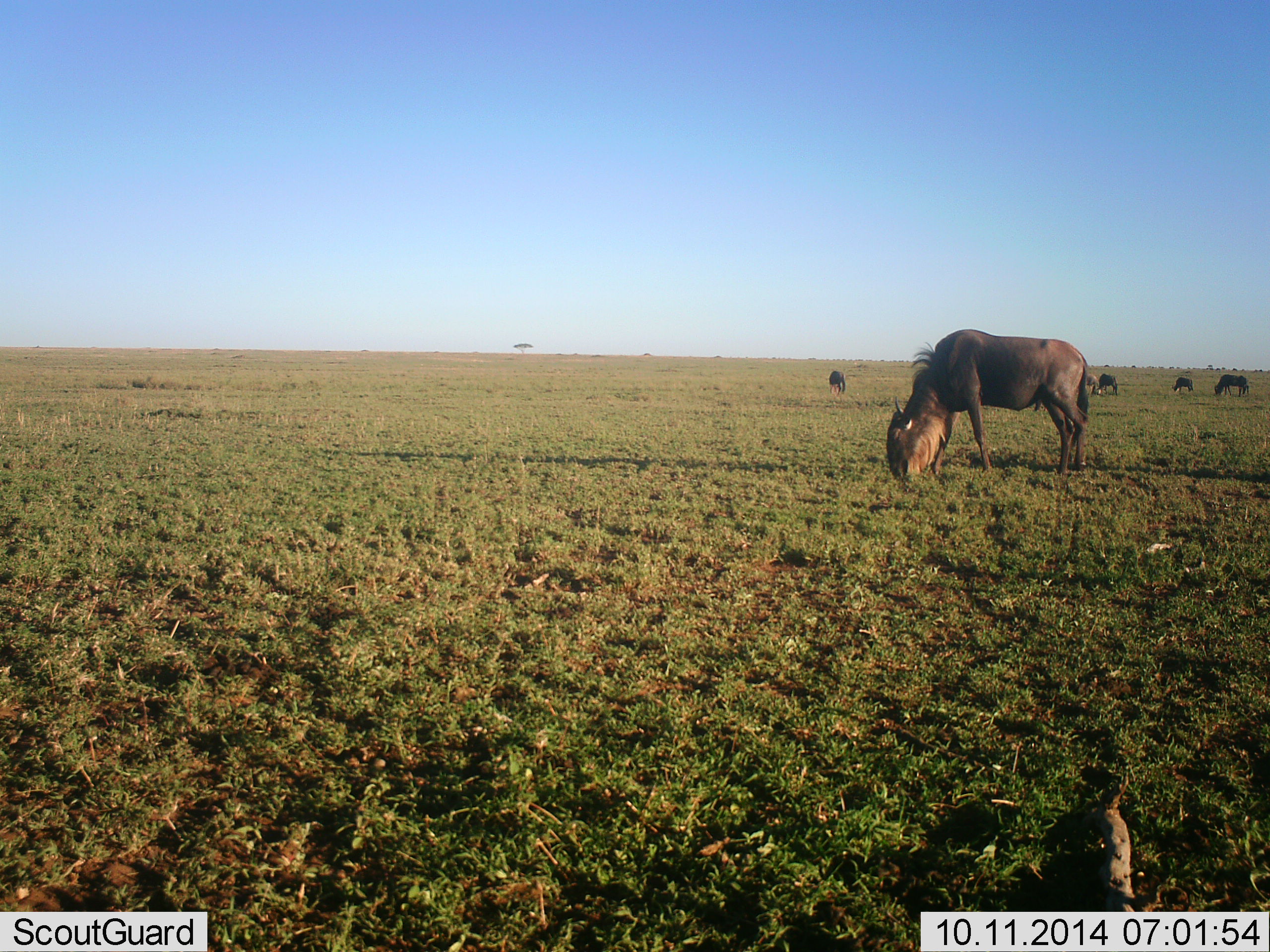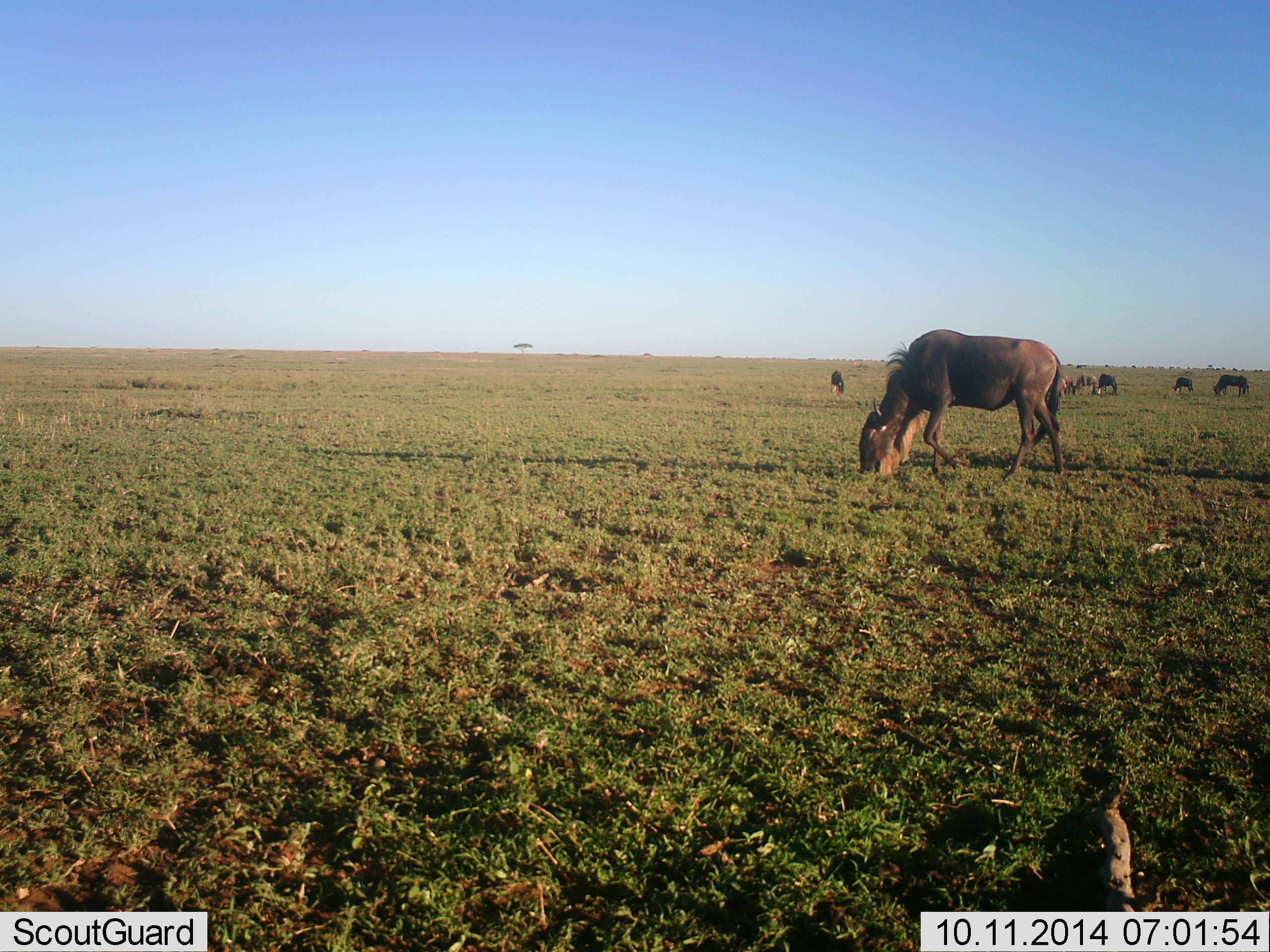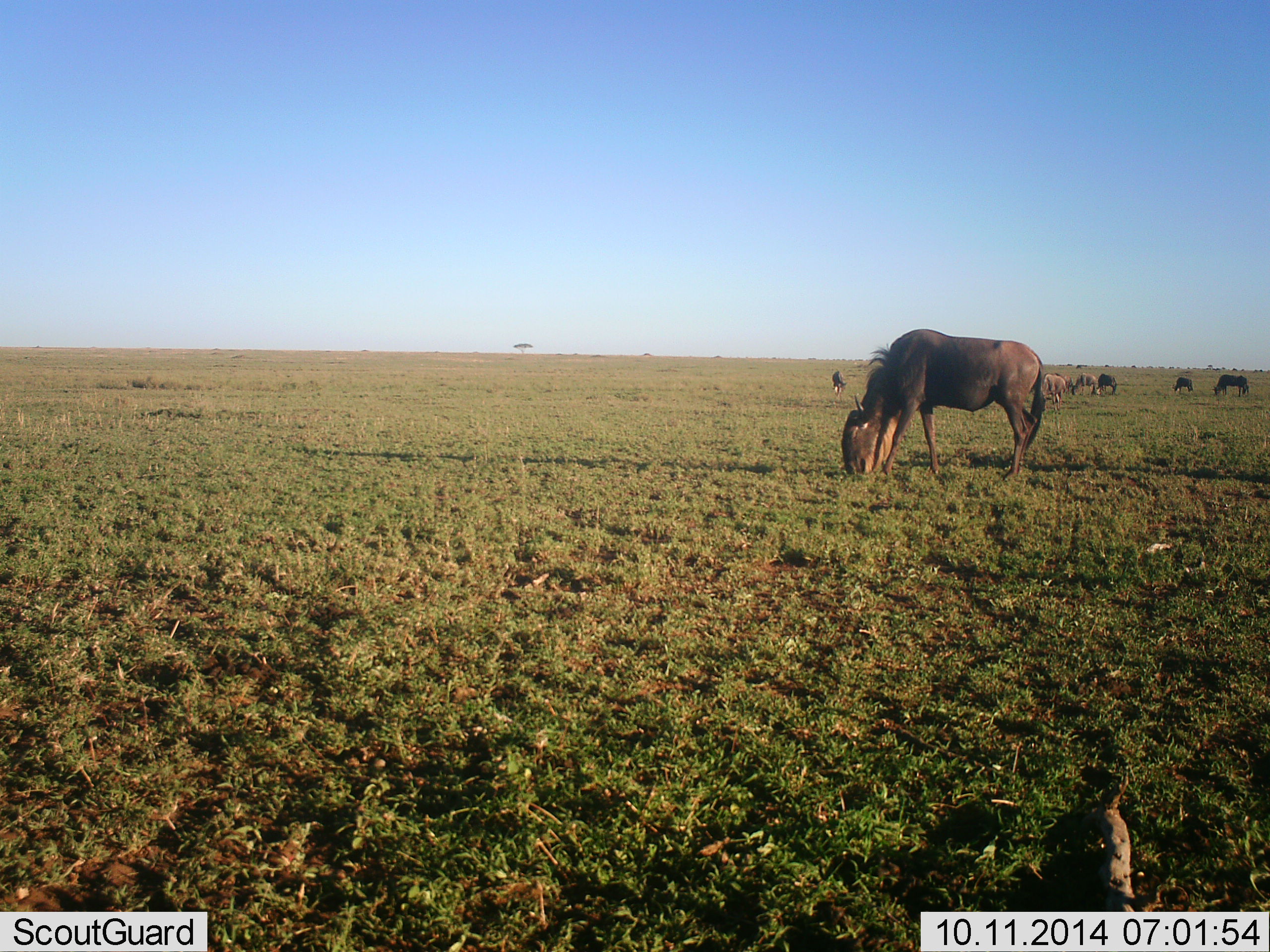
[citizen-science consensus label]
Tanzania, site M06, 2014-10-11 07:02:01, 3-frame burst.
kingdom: Animalia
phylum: Chordata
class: Mammalia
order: Artiodactyla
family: Bovidae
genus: Connochaetes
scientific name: Connochaetes taurinus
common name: blue wildebeest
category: wildebeest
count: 7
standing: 10%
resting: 0%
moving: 20%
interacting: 10%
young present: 0%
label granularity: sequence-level